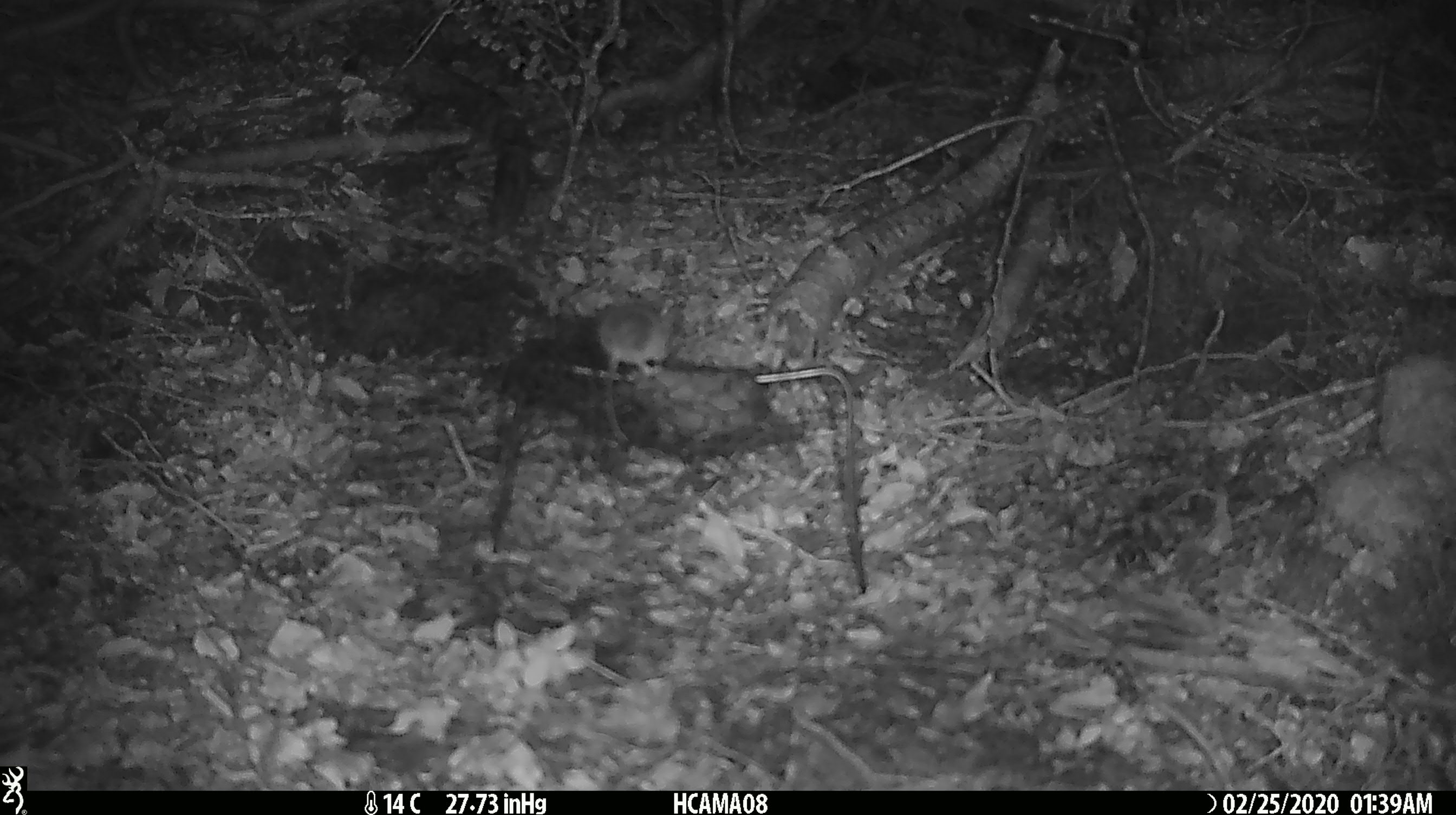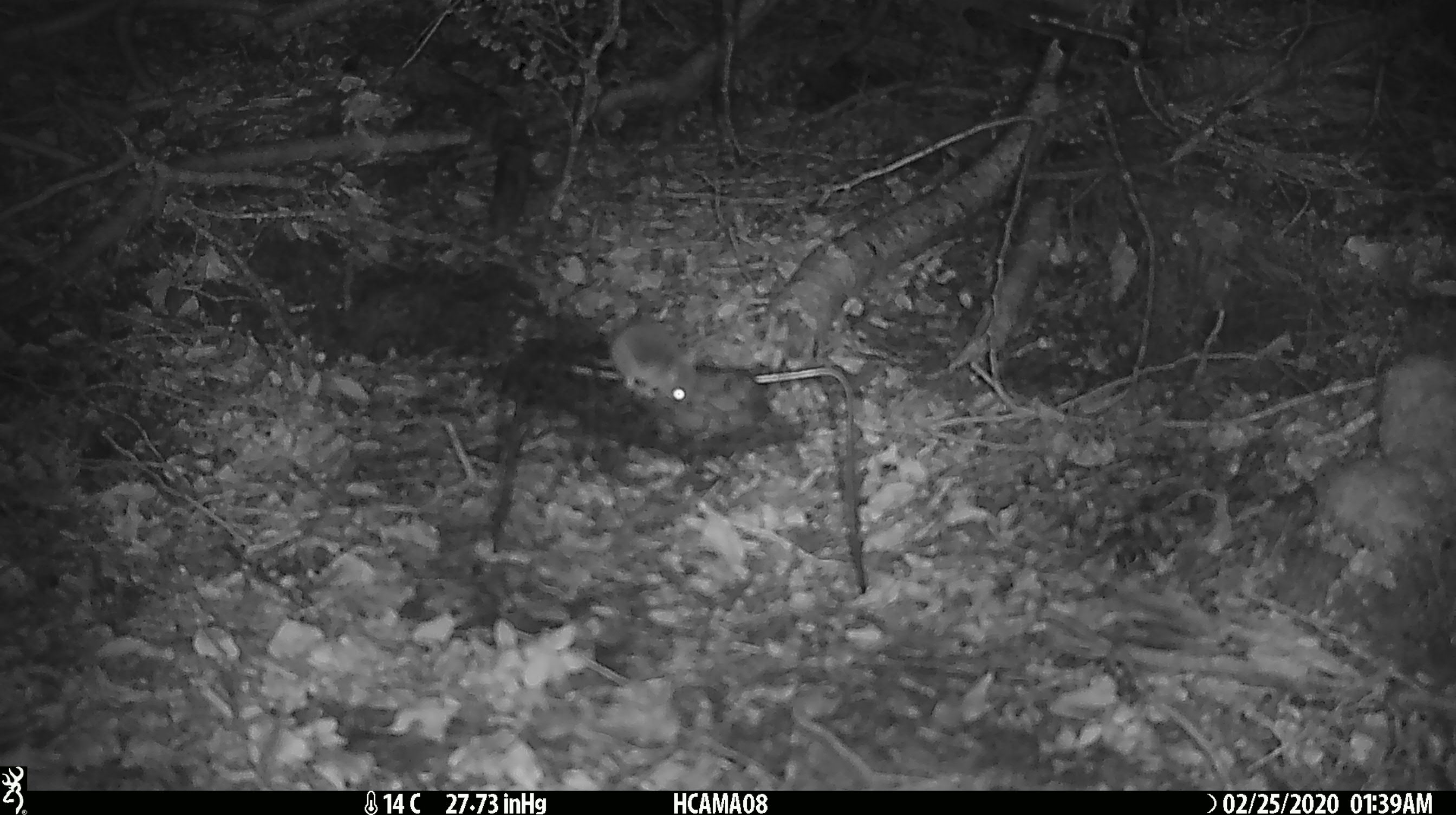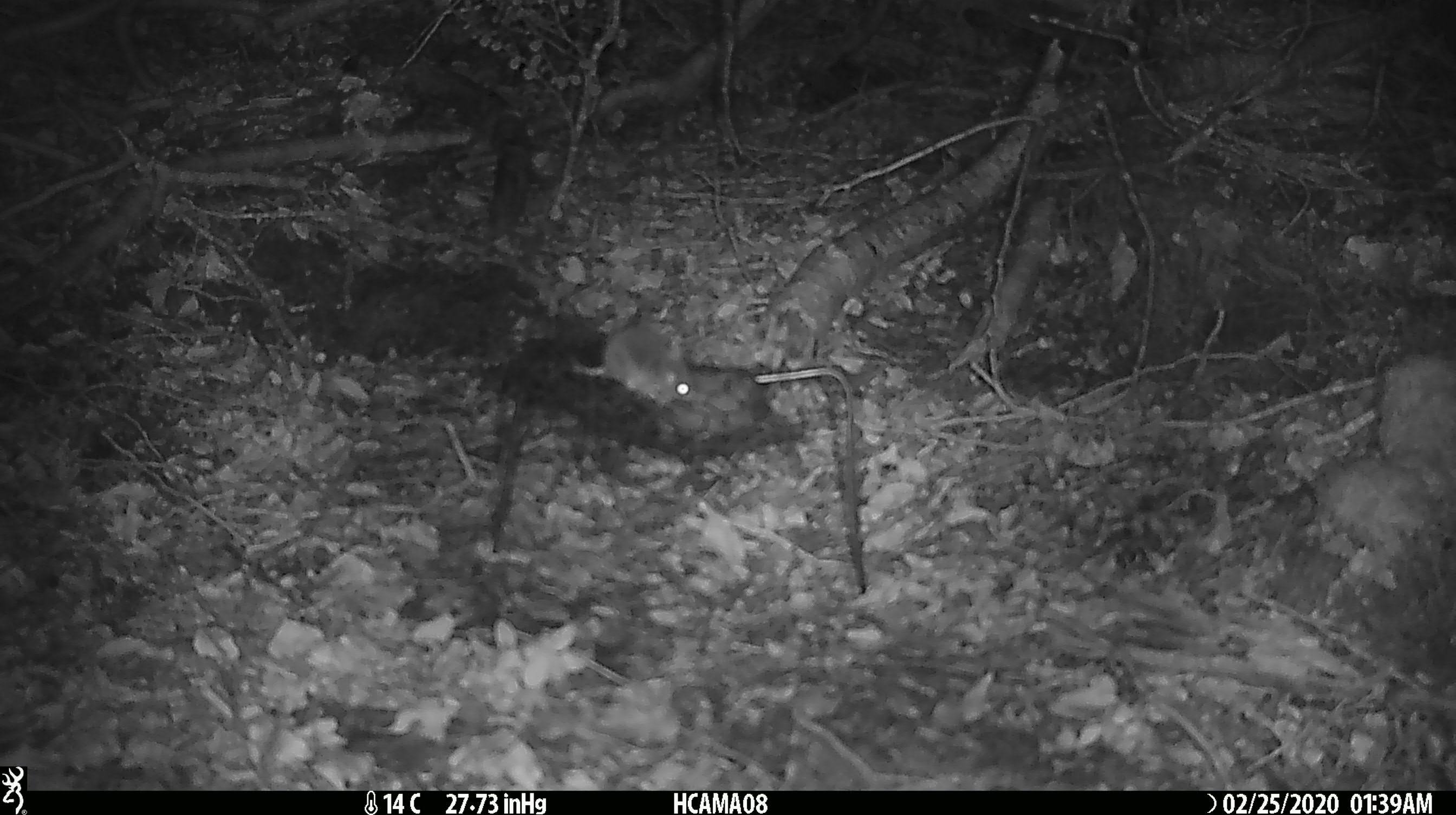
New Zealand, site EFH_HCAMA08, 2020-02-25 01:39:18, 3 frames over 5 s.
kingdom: Animalia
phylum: Chordata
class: Mammalia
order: Rodentia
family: Muridae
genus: Mus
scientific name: Mus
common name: mouse